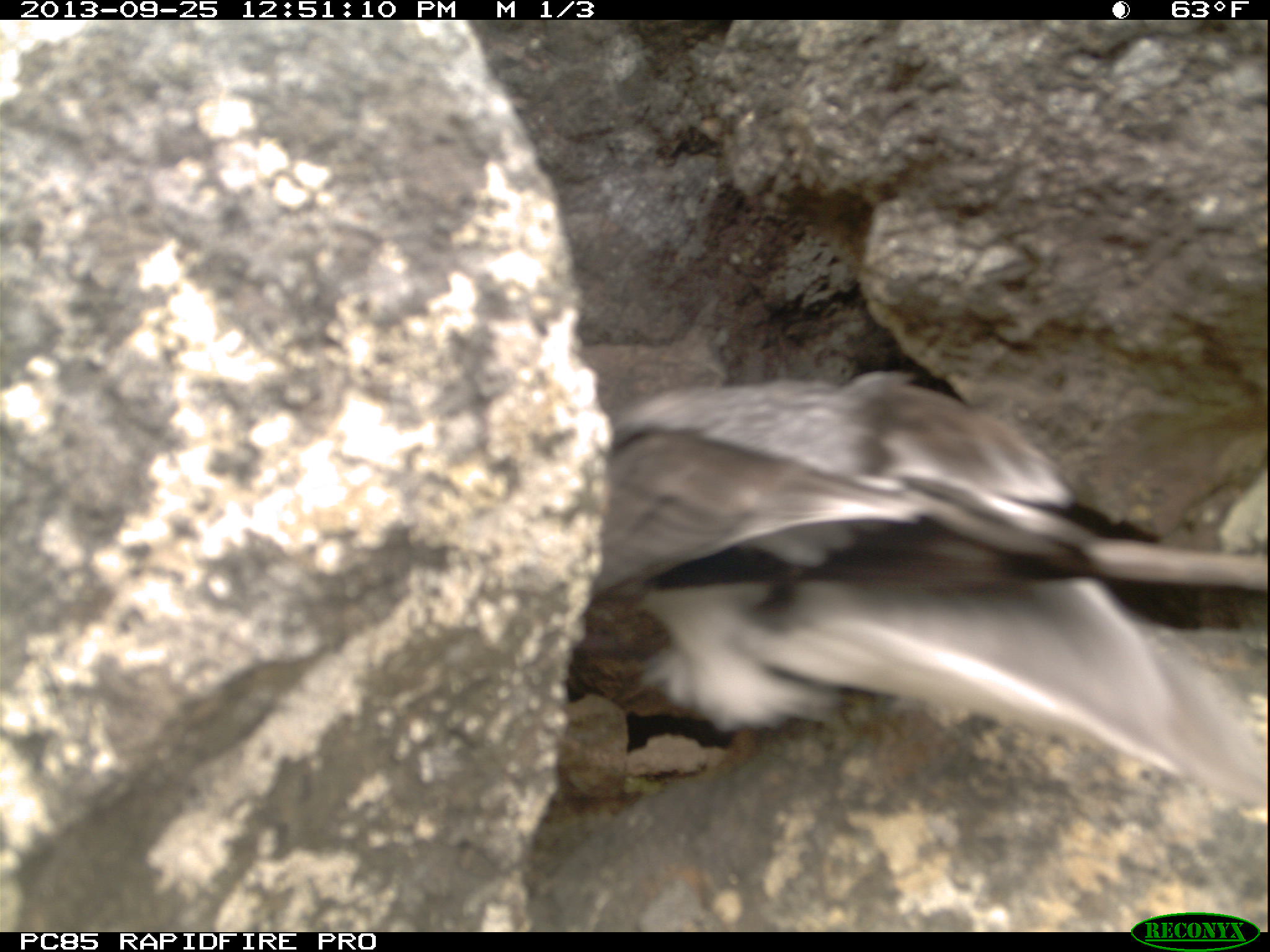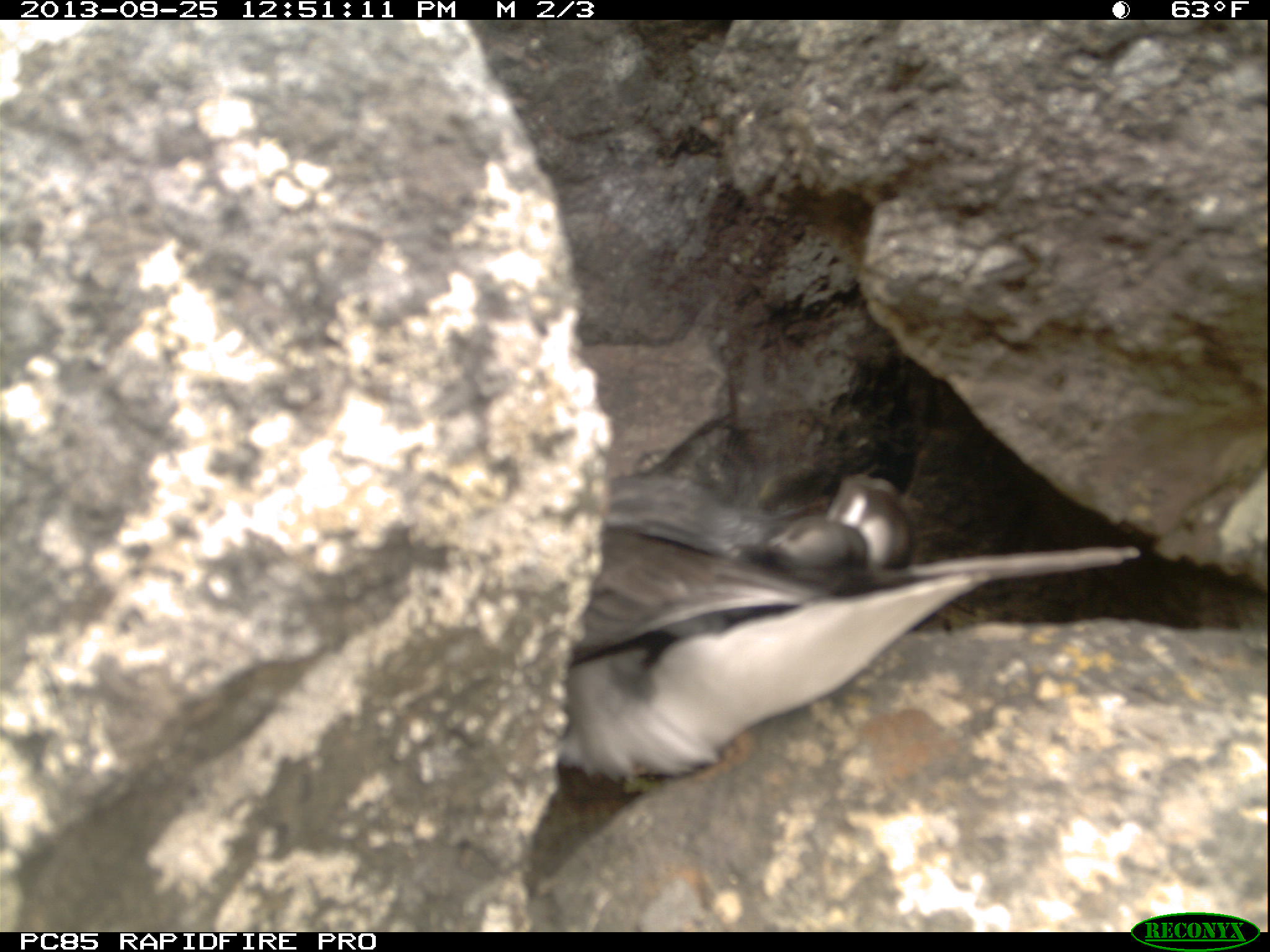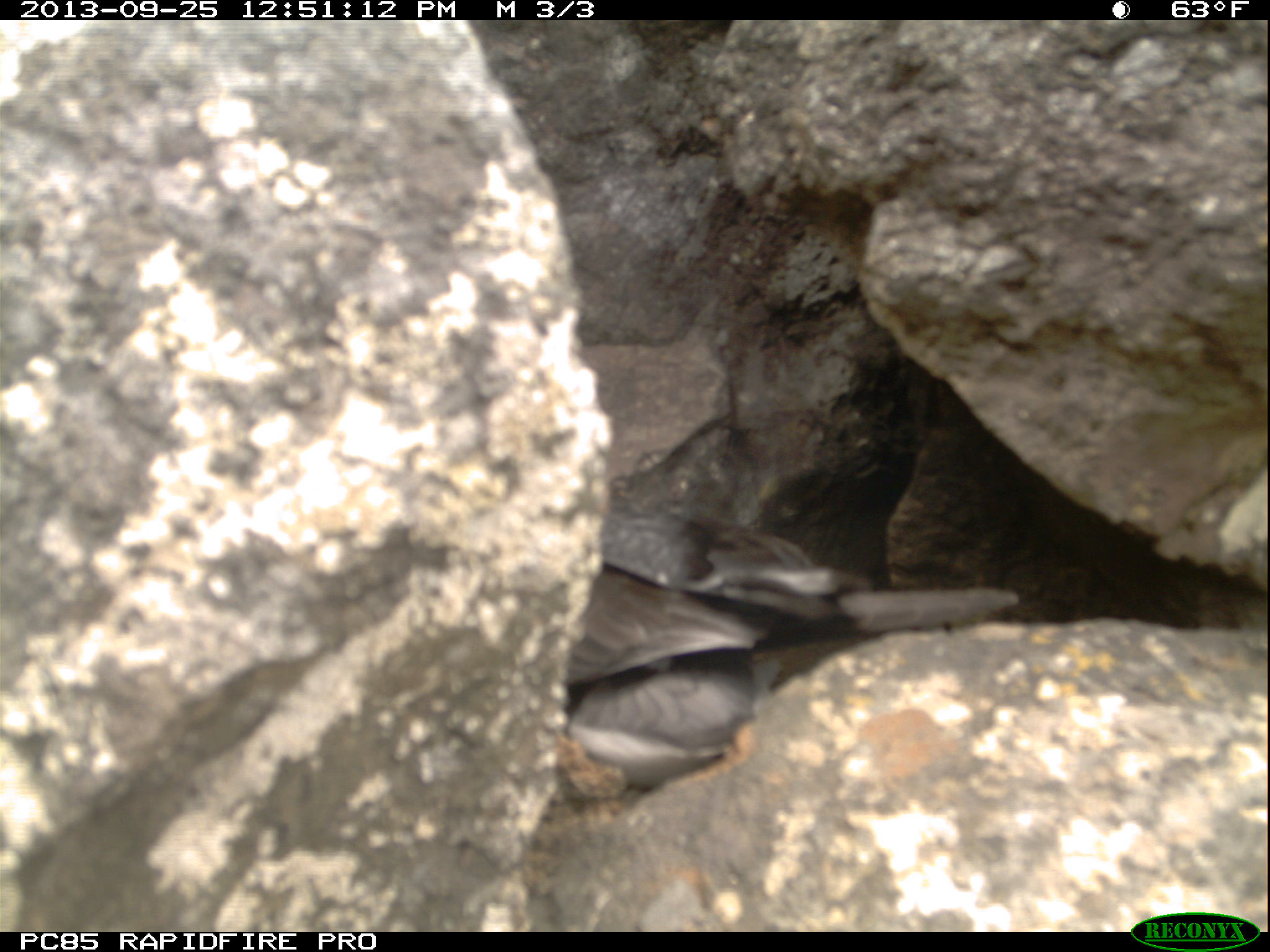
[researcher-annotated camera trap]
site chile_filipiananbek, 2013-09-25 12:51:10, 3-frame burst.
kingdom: Animalia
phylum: Chordata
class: Aves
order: Procellariiformes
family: Procellariidae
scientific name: Procellariidae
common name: petrel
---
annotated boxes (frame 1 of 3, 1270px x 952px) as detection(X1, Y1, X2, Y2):
petrel: detection(551, 352, 1251, 933)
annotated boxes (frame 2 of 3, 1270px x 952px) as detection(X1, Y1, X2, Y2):
petrel: detection(564, 454, 1125, 770)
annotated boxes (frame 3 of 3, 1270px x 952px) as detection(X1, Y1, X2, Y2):
petrel: detection(546, 484, 1029, 796)